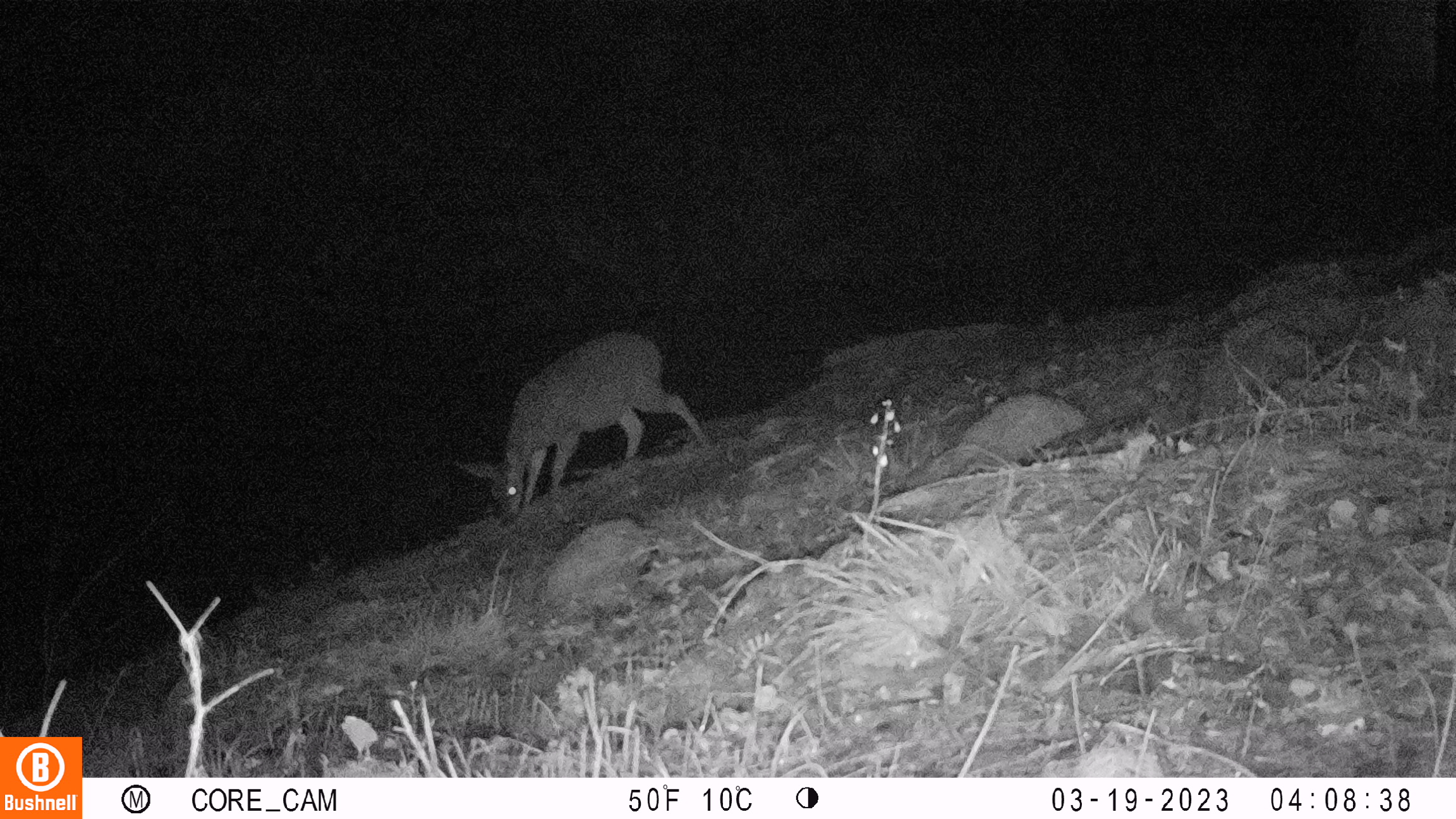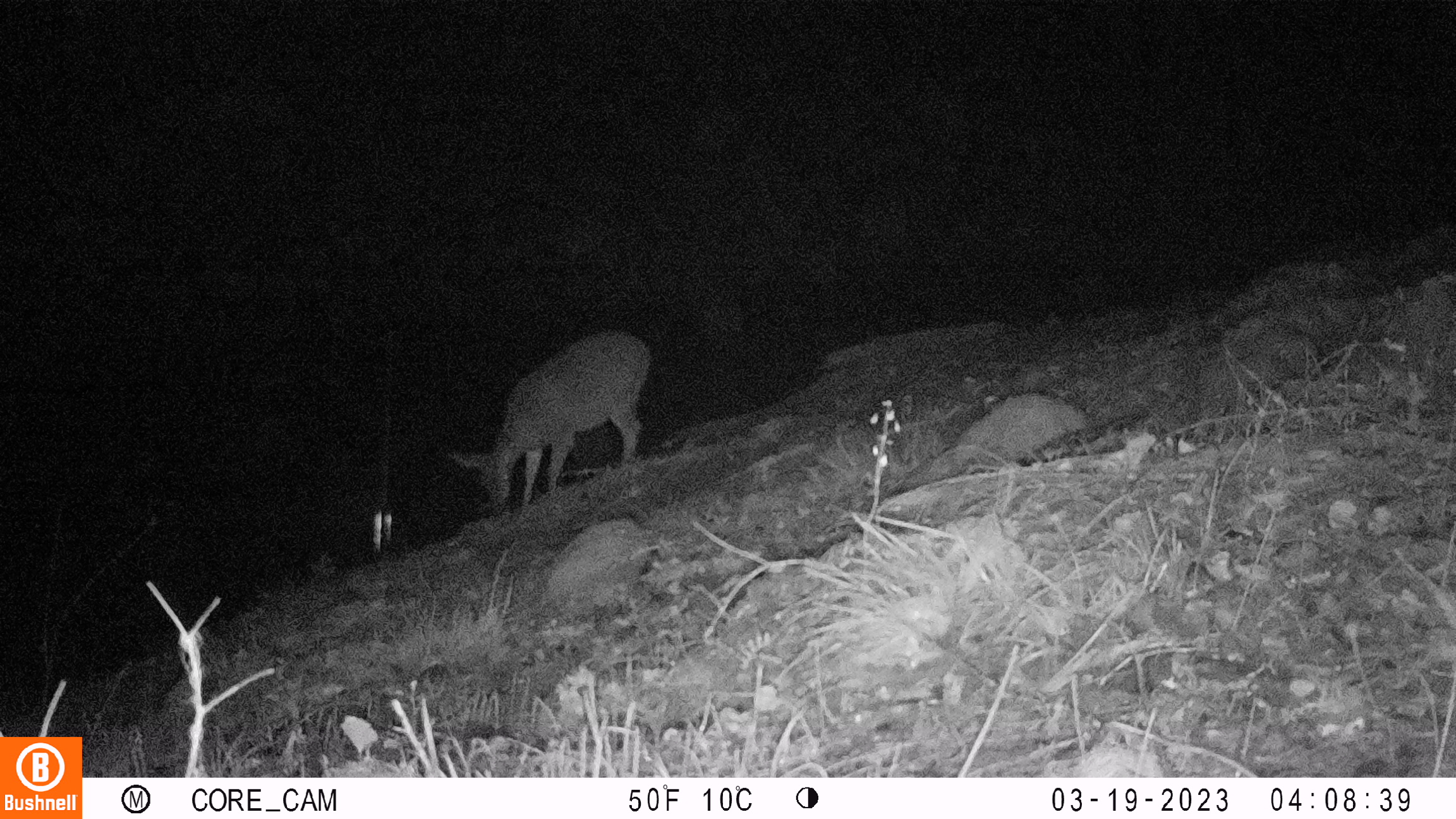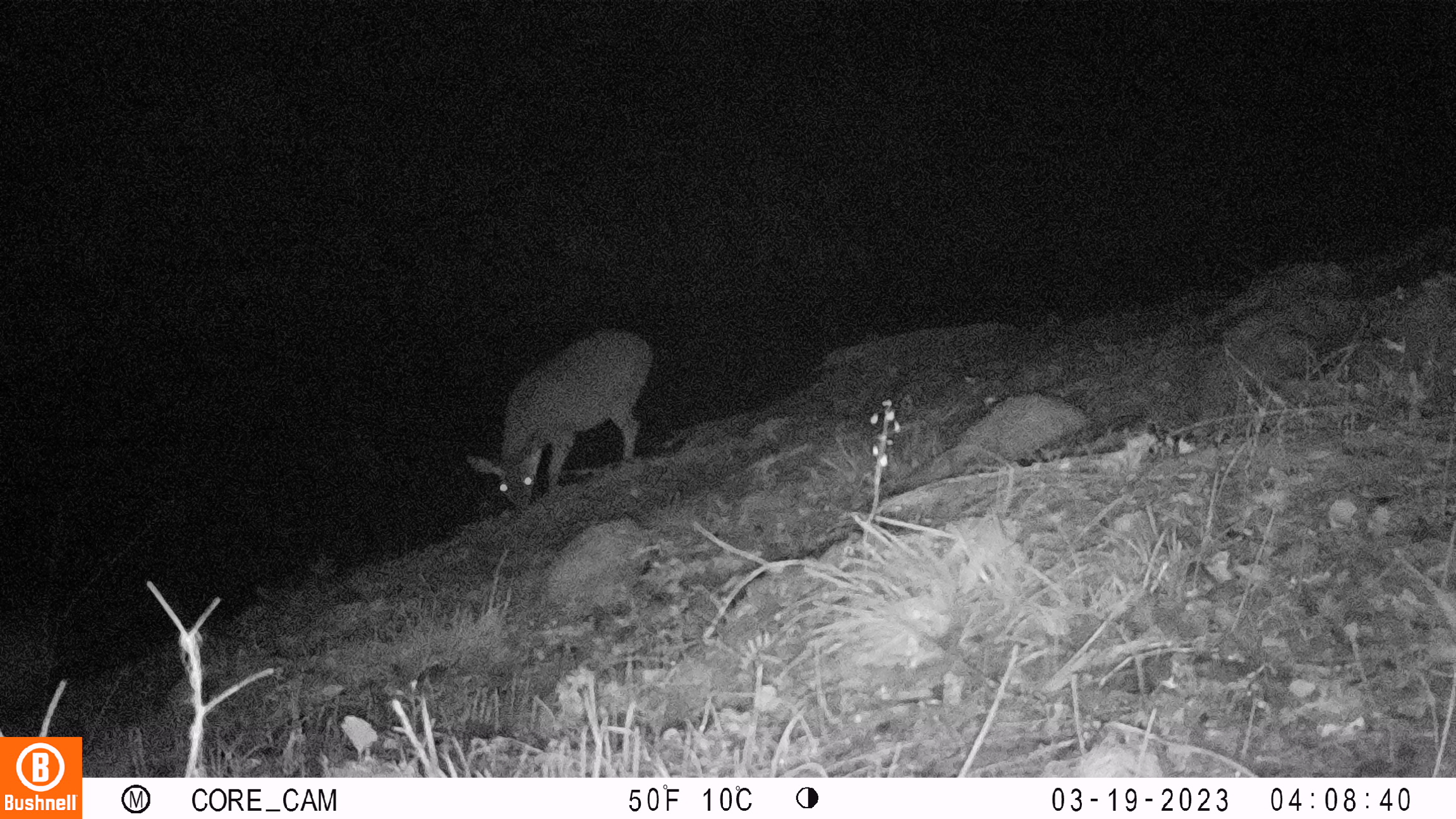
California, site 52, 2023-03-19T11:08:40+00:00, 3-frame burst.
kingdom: Animalia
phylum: Chordata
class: Mammalia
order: Artiodactyla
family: Cervidae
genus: Odocoileus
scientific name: Odocoileus hemionus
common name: mule deer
Mule deer (Odocoileus hemionus).